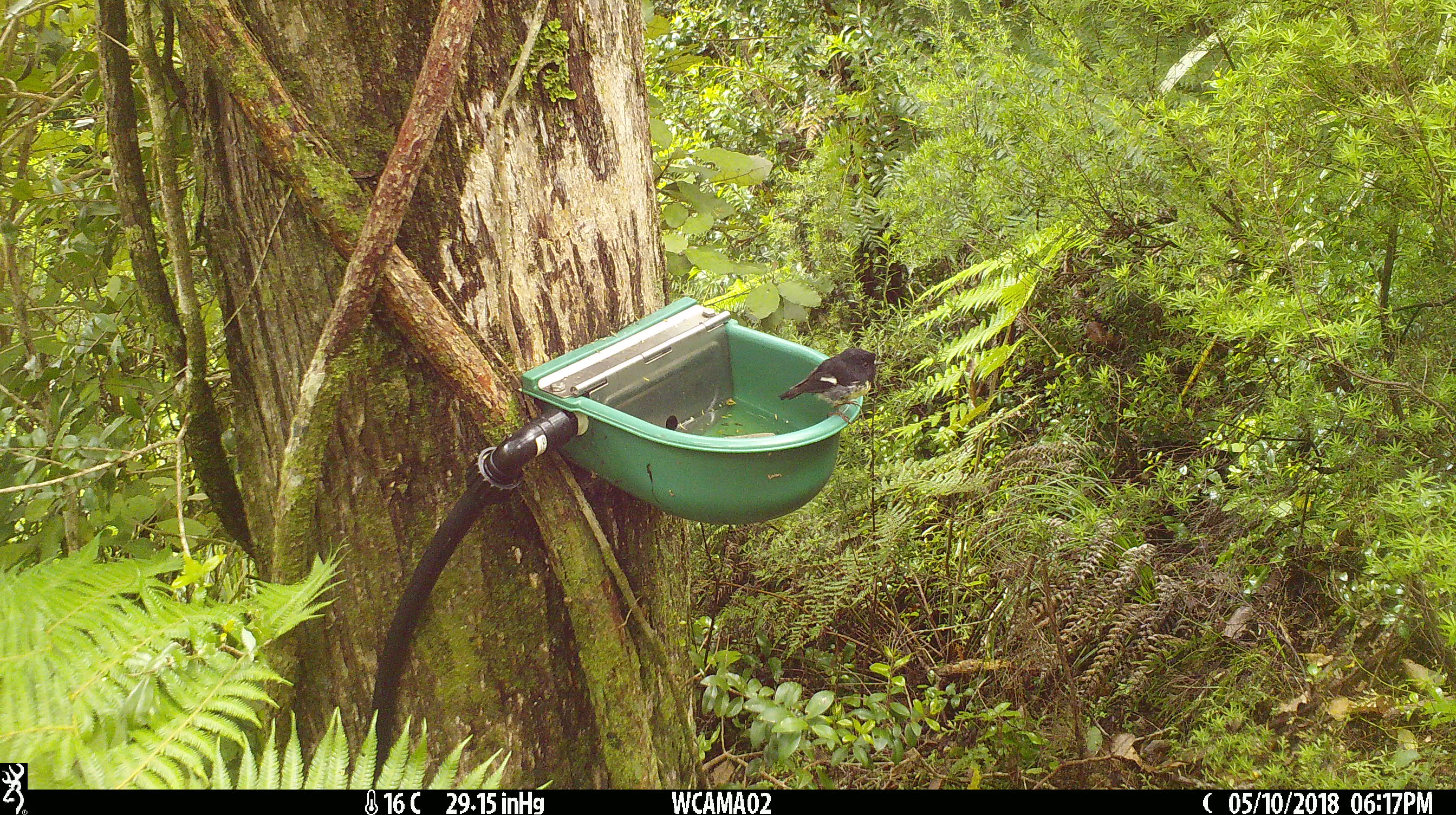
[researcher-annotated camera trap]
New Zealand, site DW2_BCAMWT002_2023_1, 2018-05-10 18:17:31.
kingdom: Animalia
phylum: Chordata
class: Aves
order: Passeriformes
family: Petroicidae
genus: Petroica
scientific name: Petroica macrocephala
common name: tomtit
Tomtit (Petroica macrocephala).